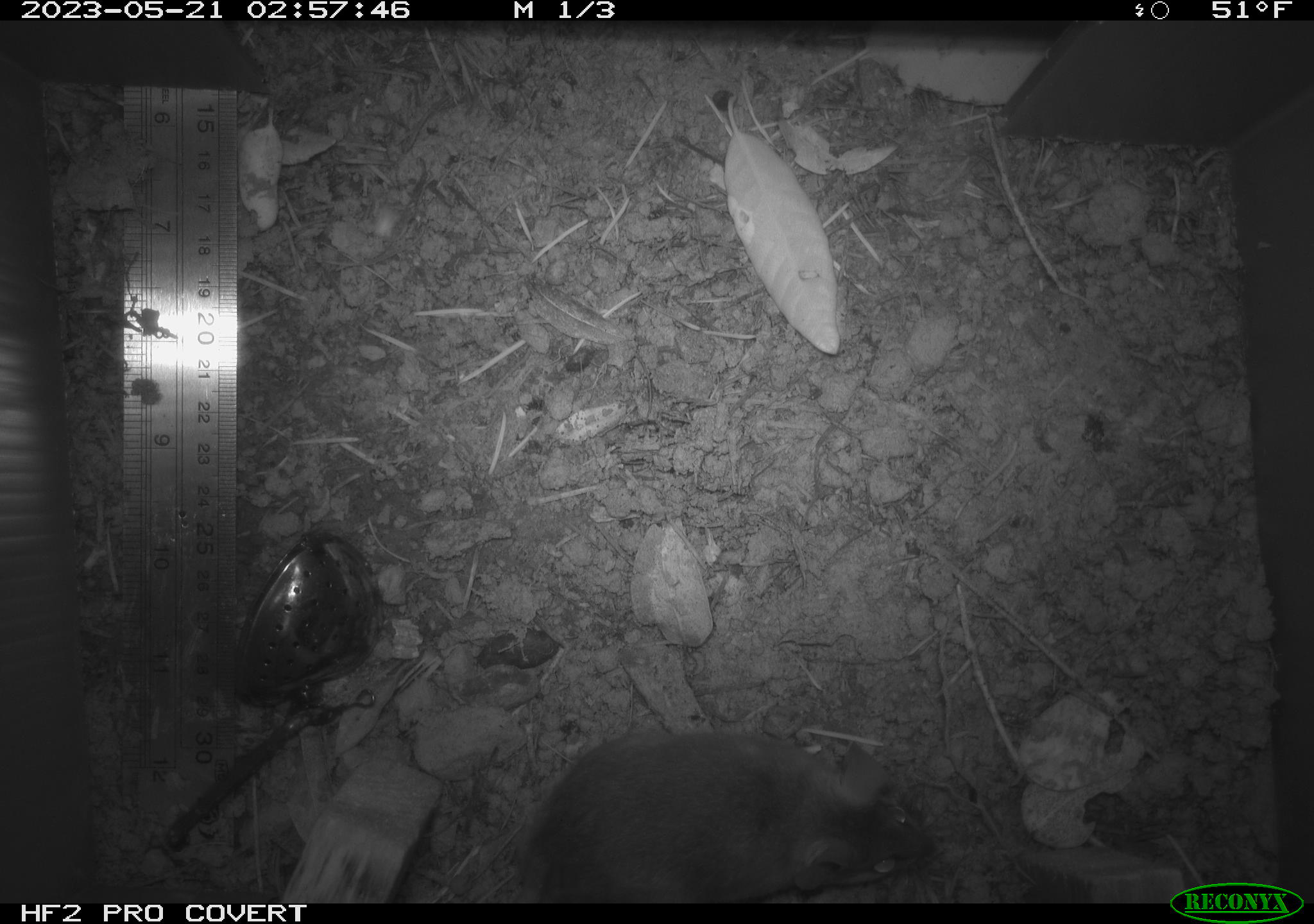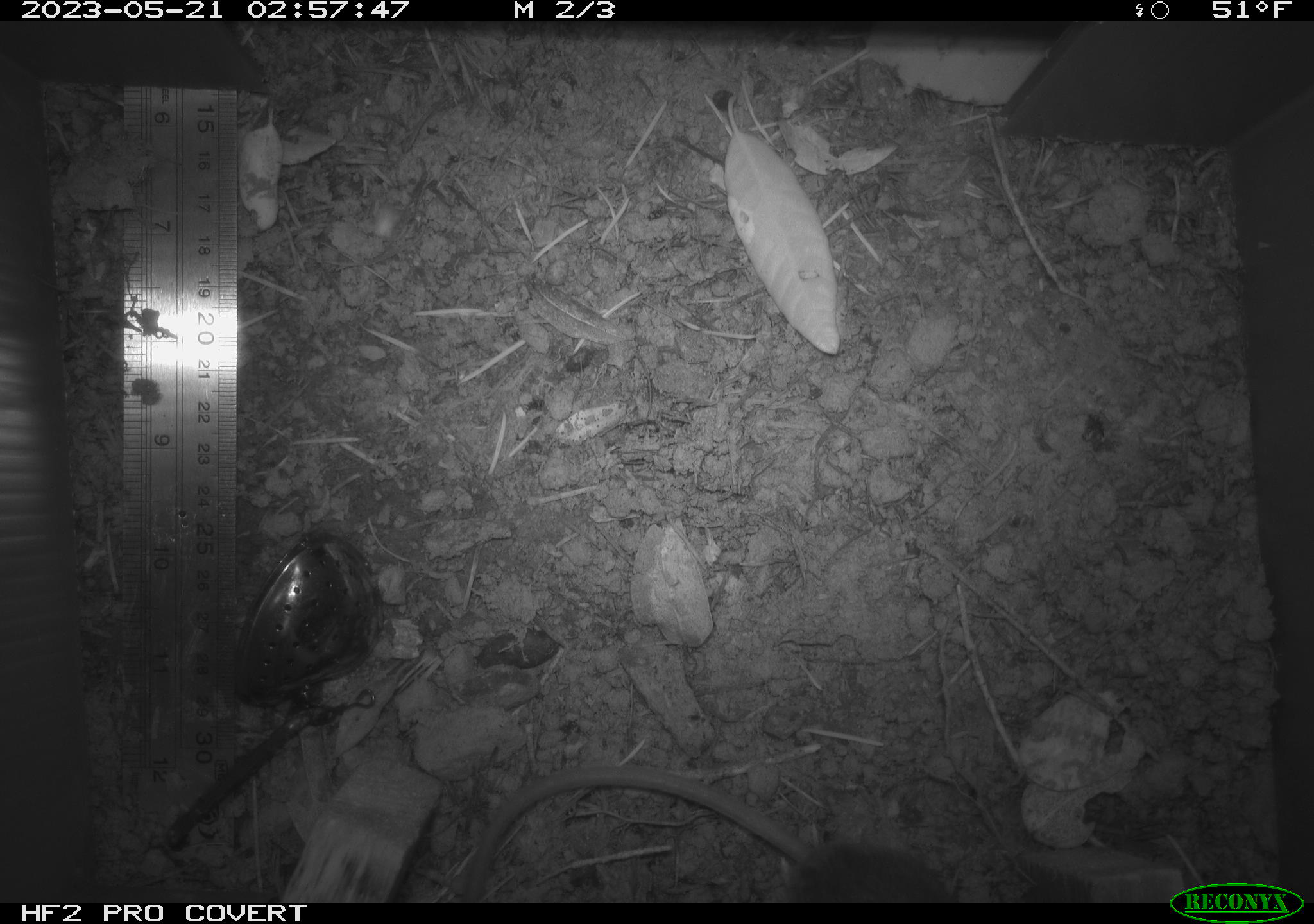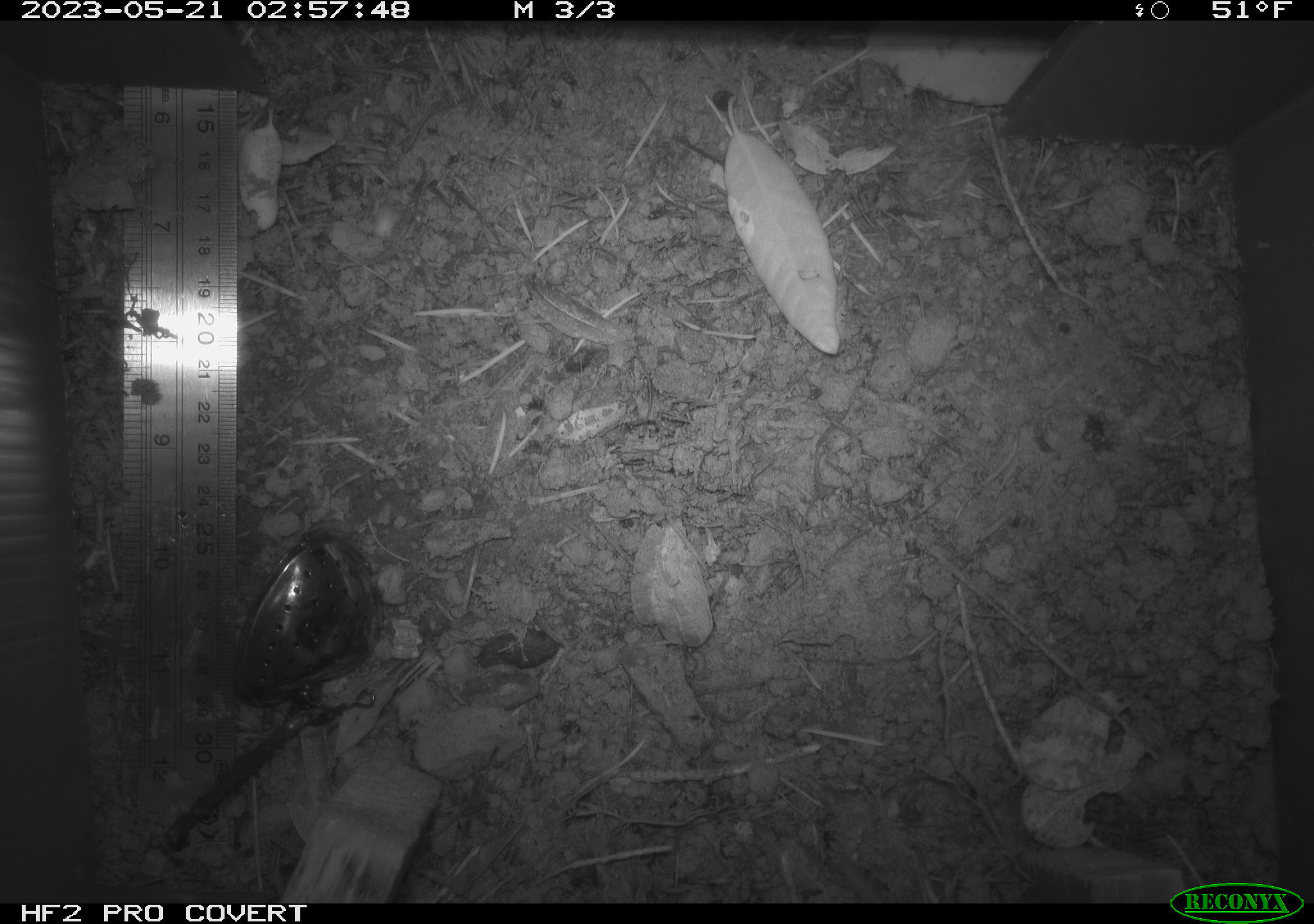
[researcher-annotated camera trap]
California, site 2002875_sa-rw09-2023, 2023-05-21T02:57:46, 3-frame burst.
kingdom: Animalia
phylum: Chordata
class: Mammalia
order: Rodentia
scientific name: Rodentia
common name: mouse species